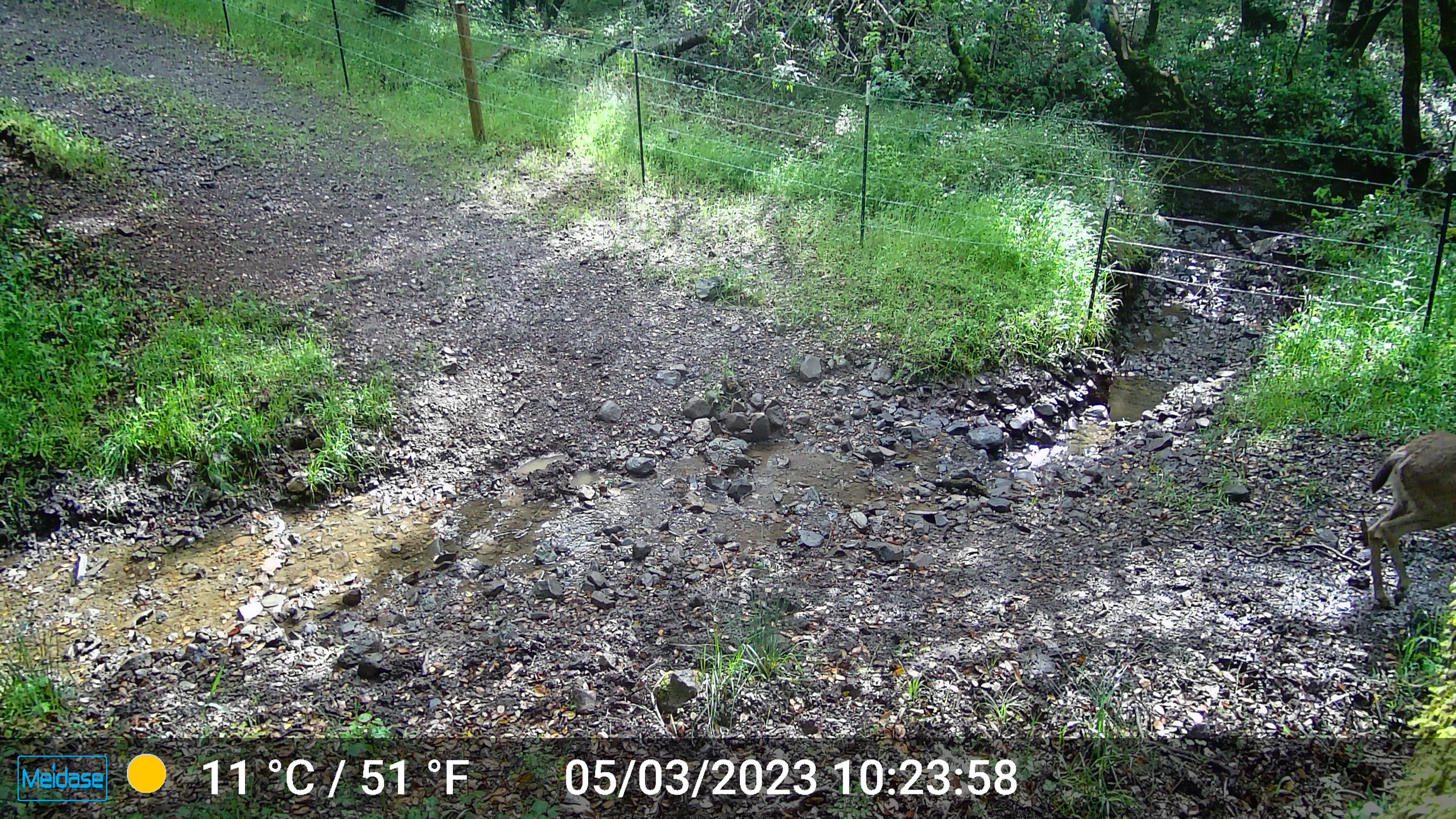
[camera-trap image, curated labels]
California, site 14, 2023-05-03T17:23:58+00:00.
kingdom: Animalia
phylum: Chordata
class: Mammalia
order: Artiodactyla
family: Cervidae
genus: Odocoileus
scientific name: Odocoileus hemionus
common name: mule deer